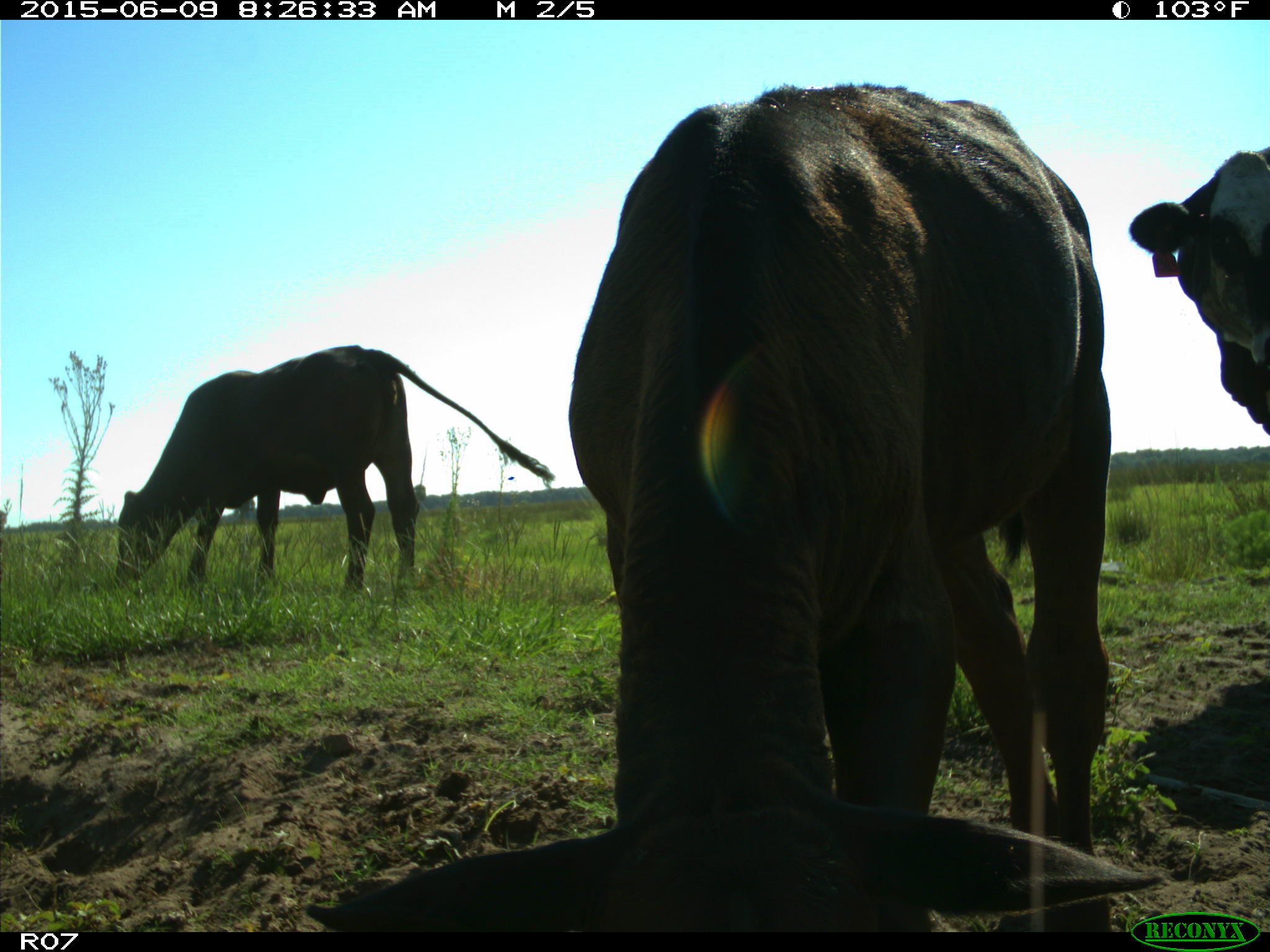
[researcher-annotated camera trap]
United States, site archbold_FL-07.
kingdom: Animalia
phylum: Chordata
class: Mammalia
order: Artiodactyla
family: Bovidae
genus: Bos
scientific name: Bos taurus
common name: domestic cow